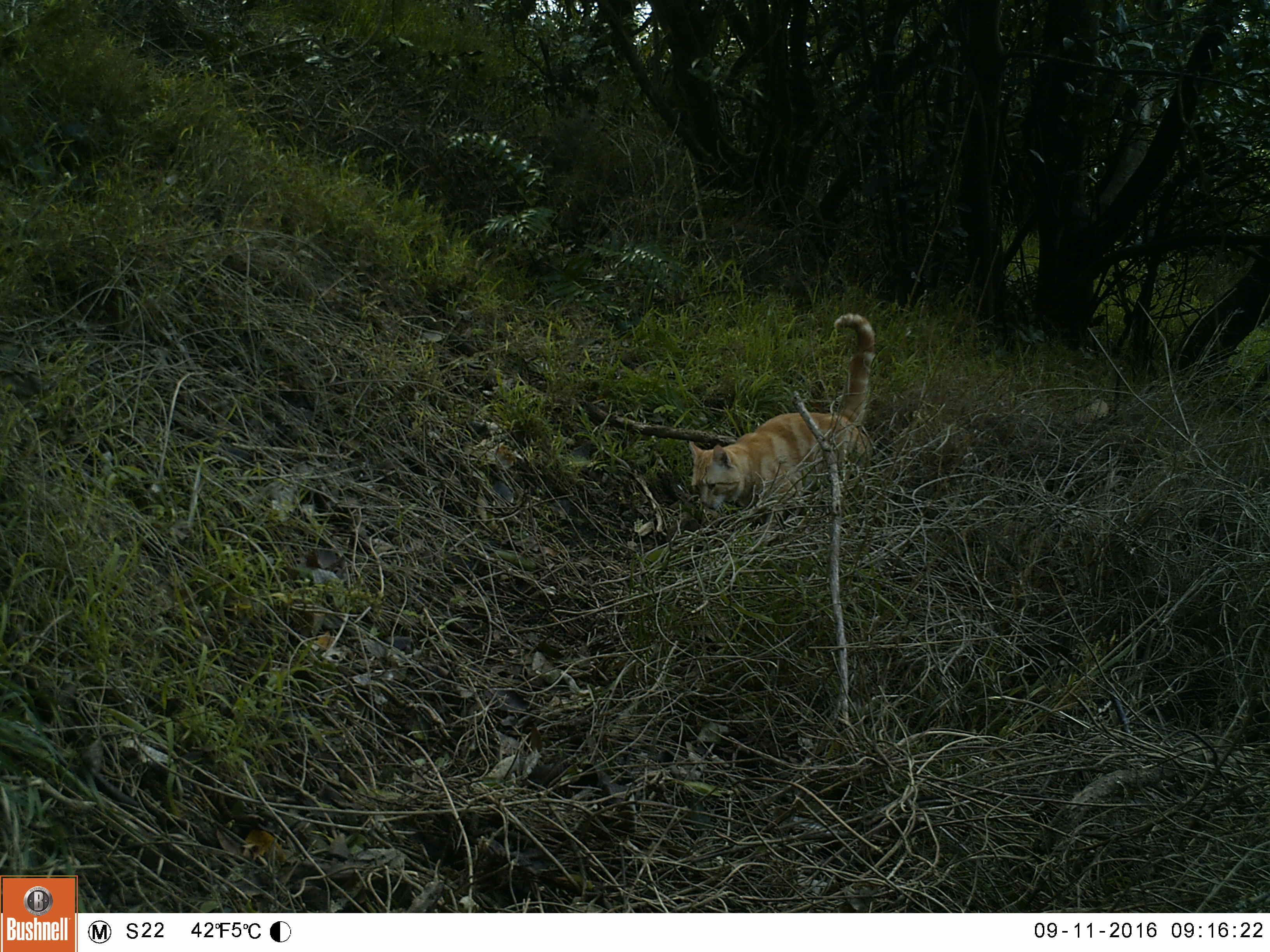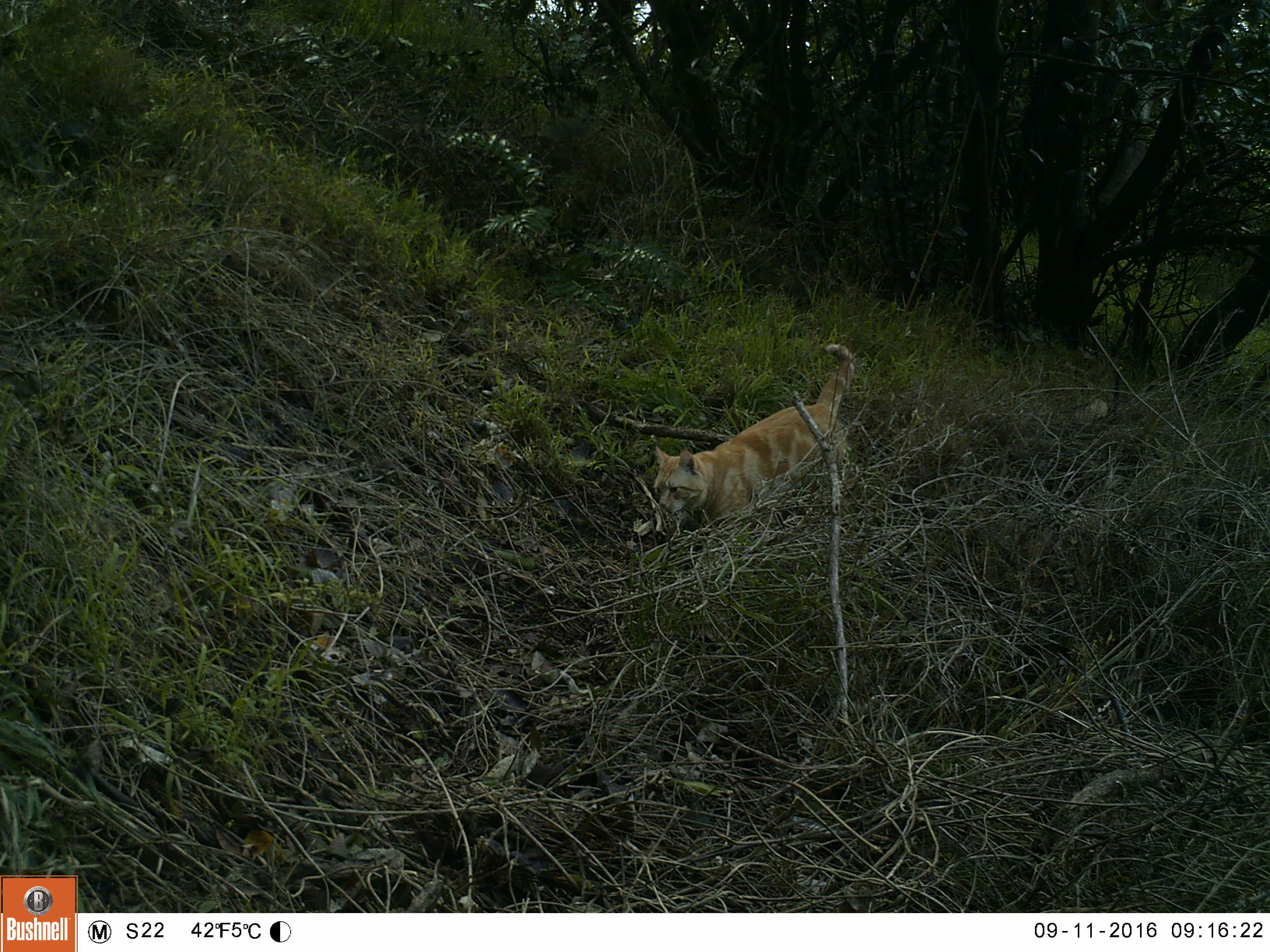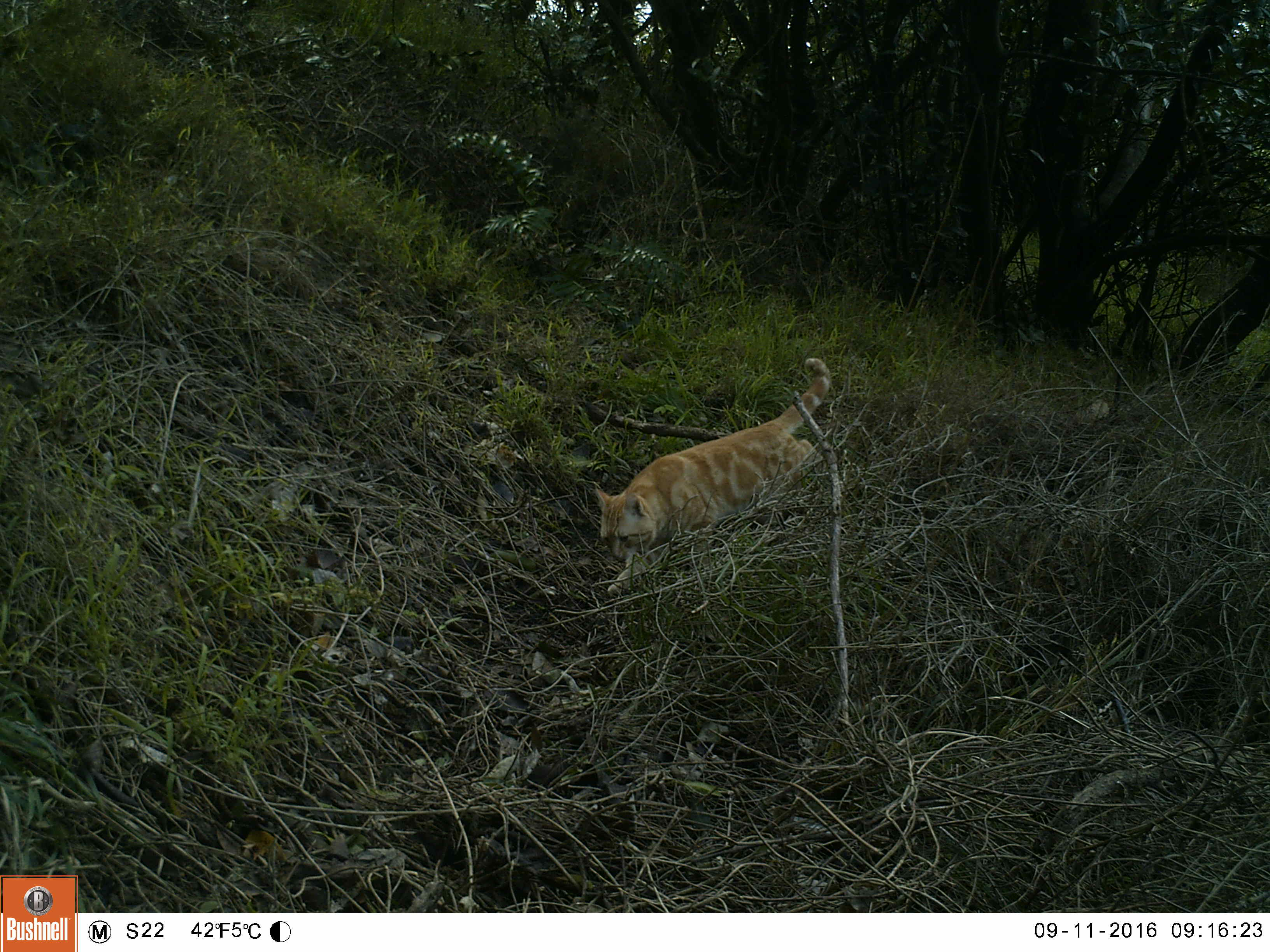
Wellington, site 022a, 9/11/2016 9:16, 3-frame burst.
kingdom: Animalia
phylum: Chordata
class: Mammalia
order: Carnivora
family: Felidae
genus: Felis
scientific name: Felis catus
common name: cat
Cat (Felis catus).